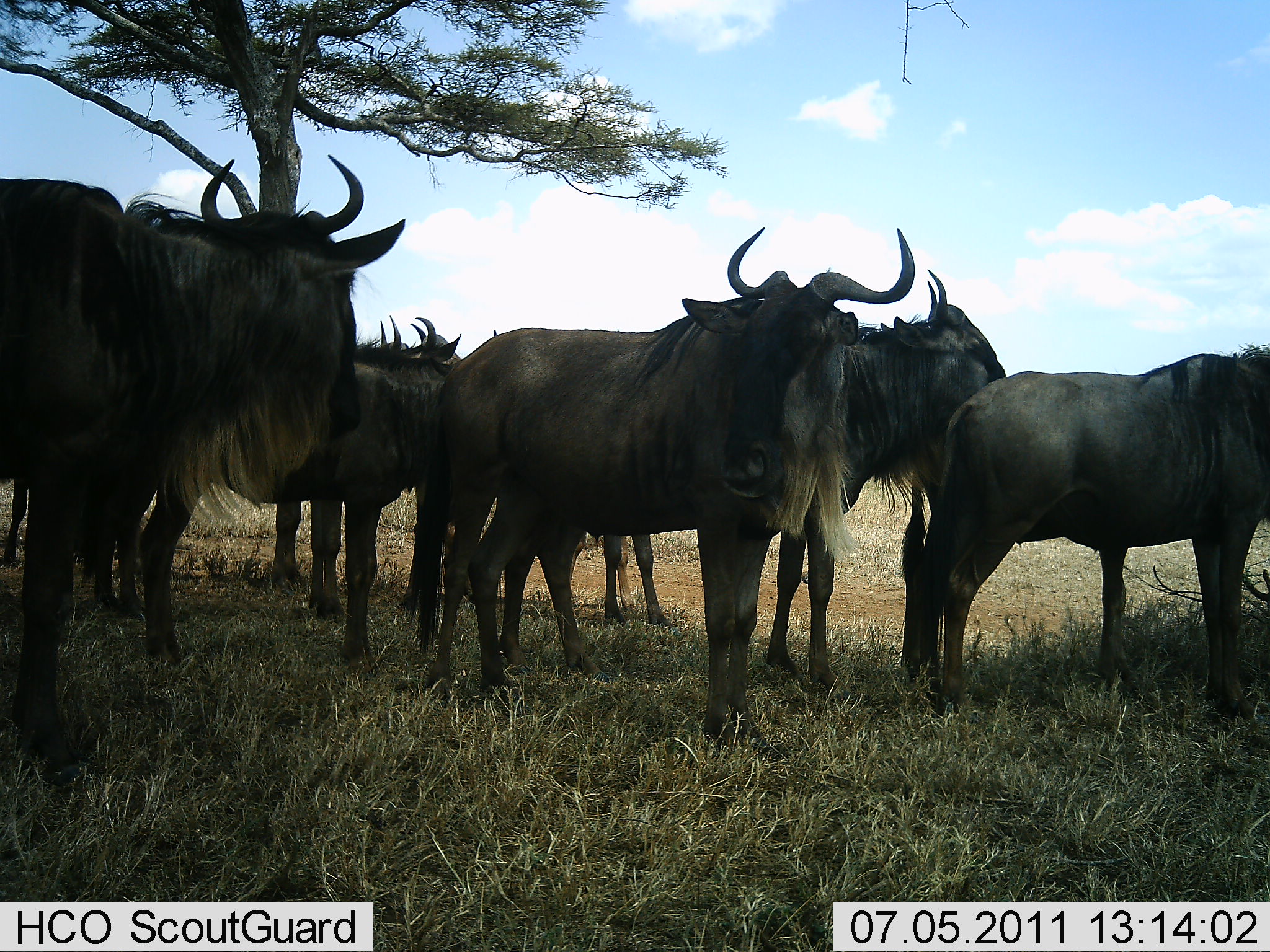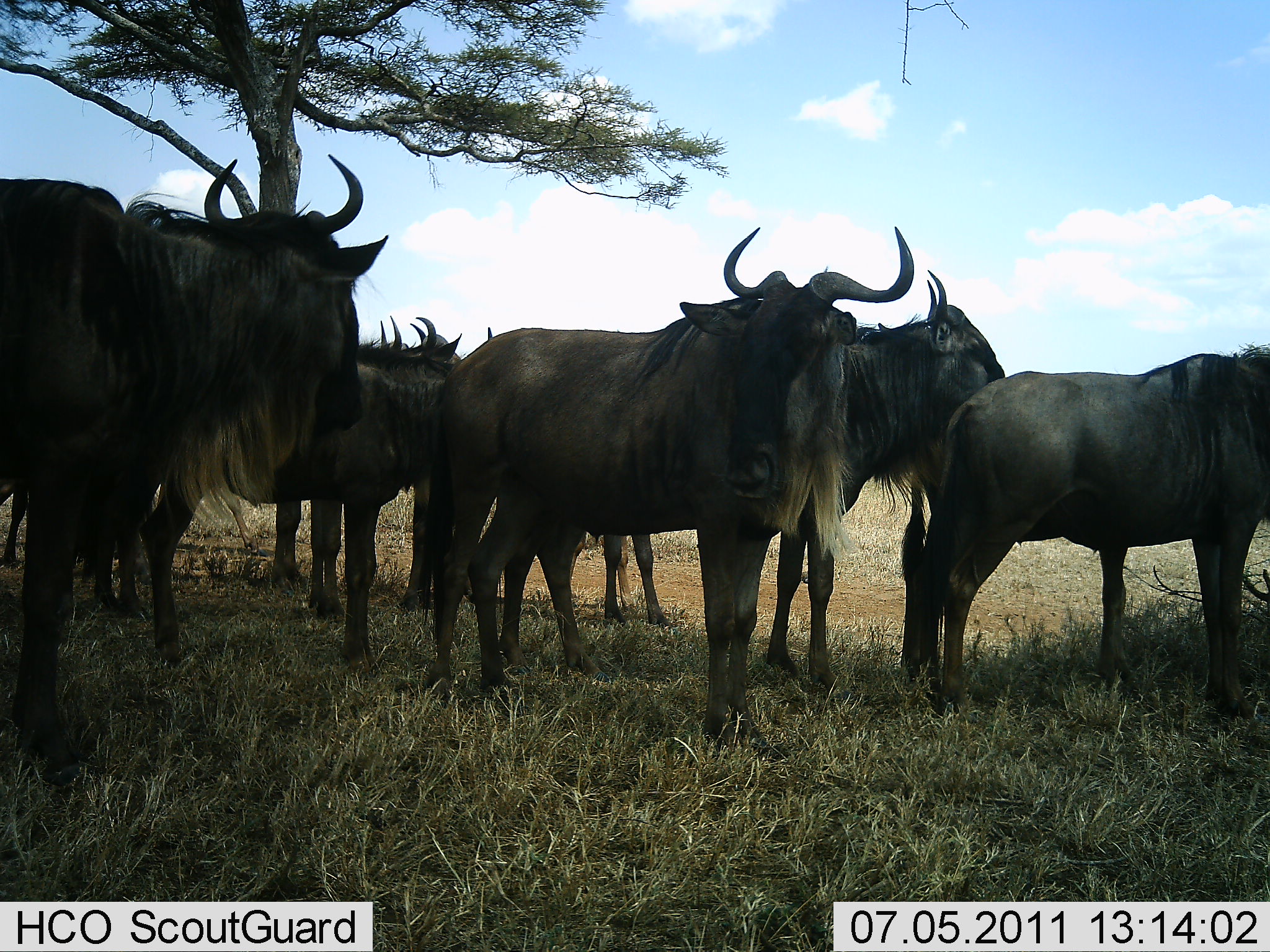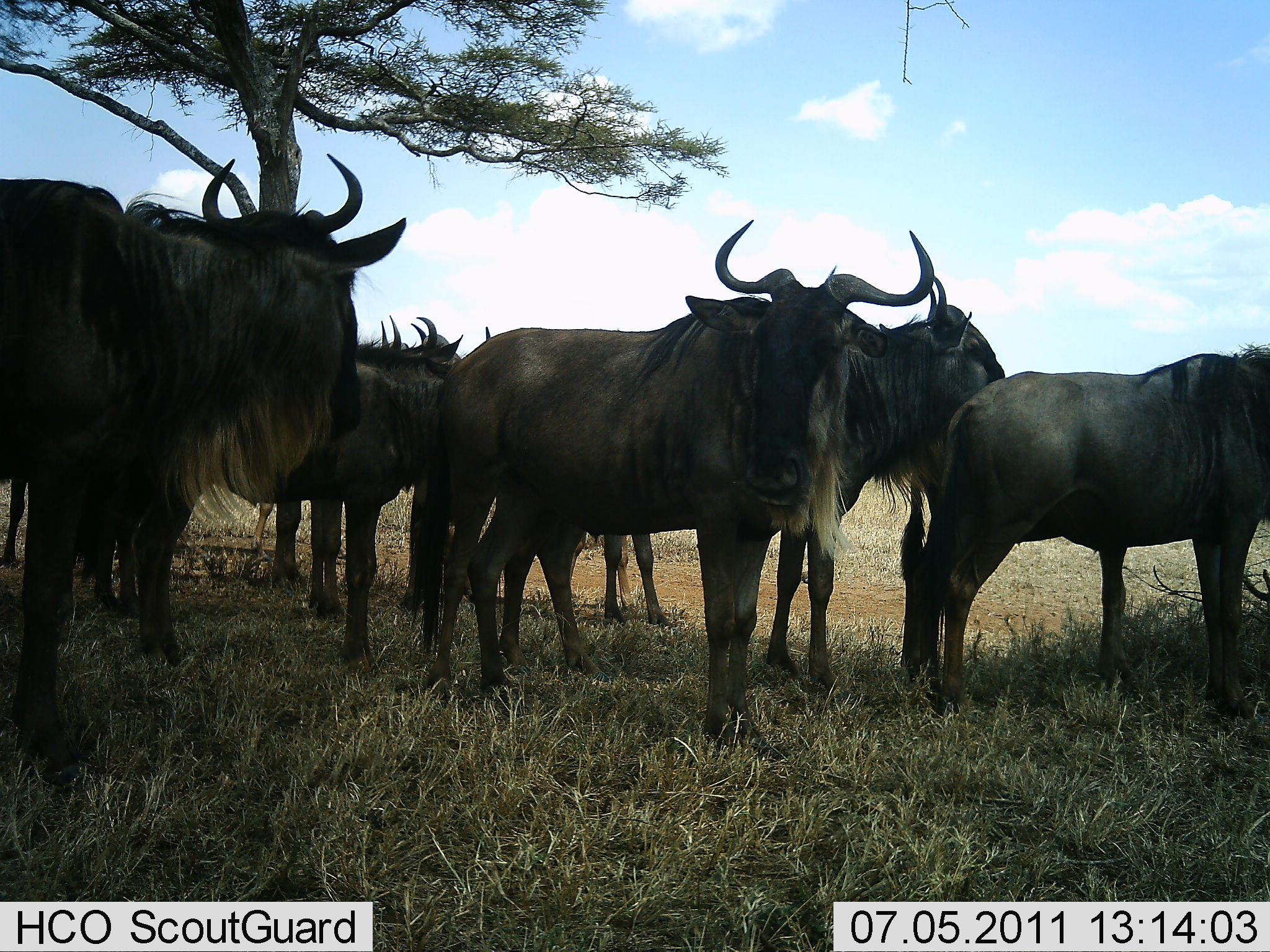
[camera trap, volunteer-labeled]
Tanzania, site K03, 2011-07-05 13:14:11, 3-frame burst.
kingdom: Animalia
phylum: Chordata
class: Mammalia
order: Artiodactyla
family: Bovidae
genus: Connochaetes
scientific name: Connochaetes taurinus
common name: blue wildebeest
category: wildebeest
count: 7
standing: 100%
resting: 17%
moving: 0%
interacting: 0%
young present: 0%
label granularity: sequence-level